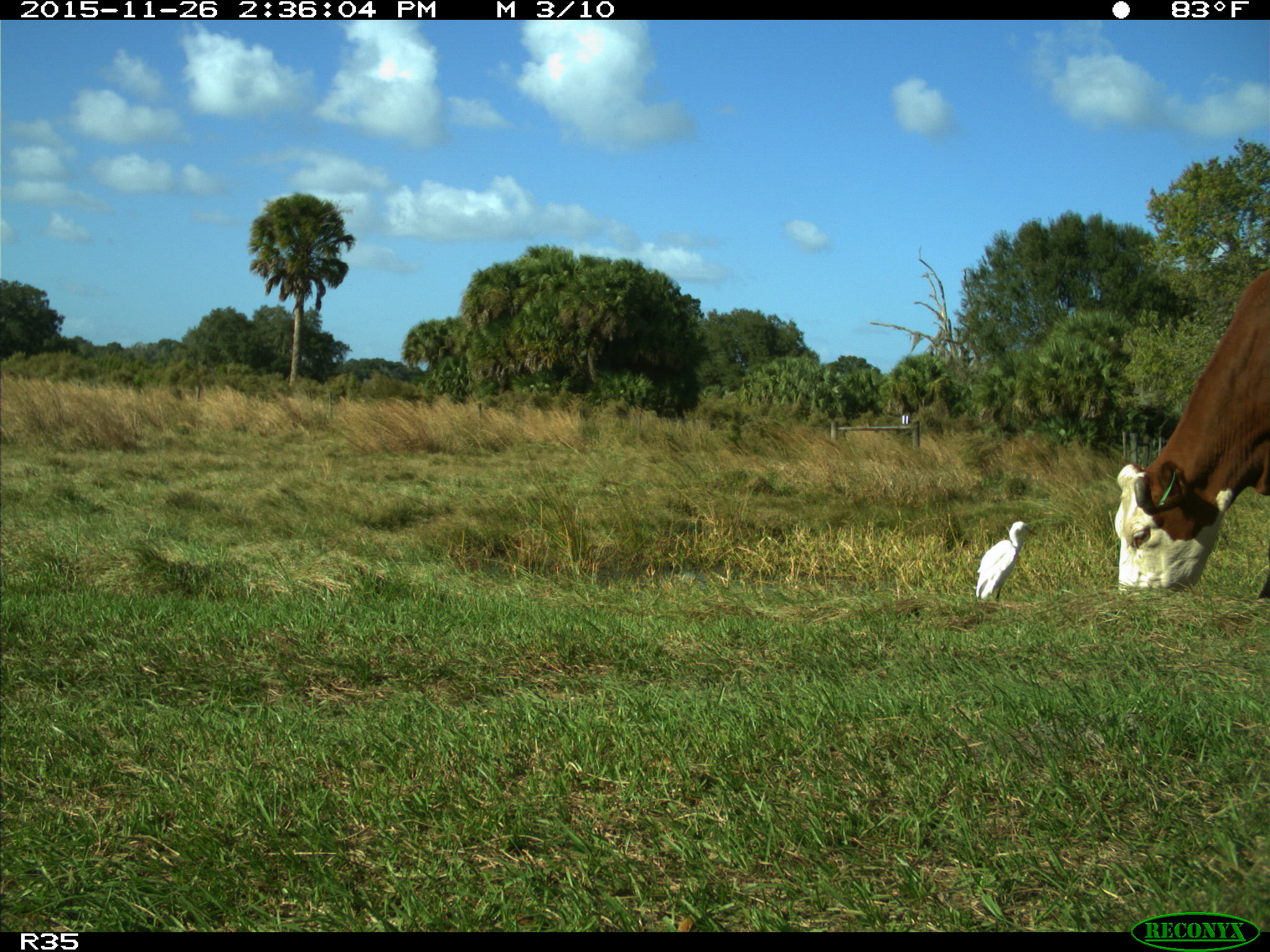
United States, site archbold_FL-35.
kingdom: Animalia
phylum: Chordata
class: Mammalia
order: Artiodactyla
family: Bovidae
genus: Bos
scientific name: Bos taurus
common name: domestic cow